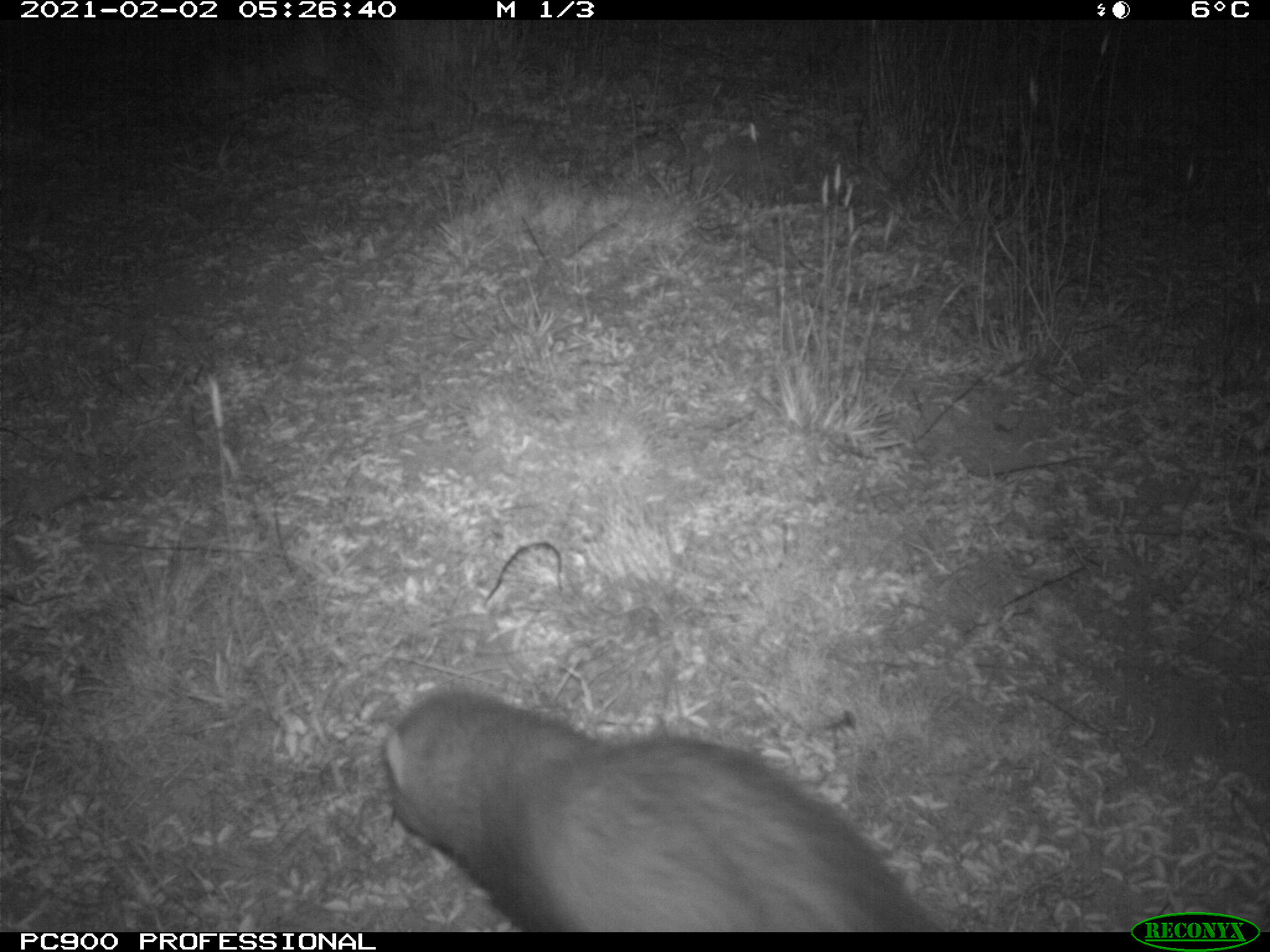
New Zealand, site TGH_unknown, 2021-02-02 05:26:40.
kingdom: Animalia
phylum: Chordata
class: Mammalia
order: Carnivora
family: Mustelidae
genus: Mustela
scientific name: Mustela furo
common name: ferret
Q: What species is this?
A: Ferret (Mustela furo).